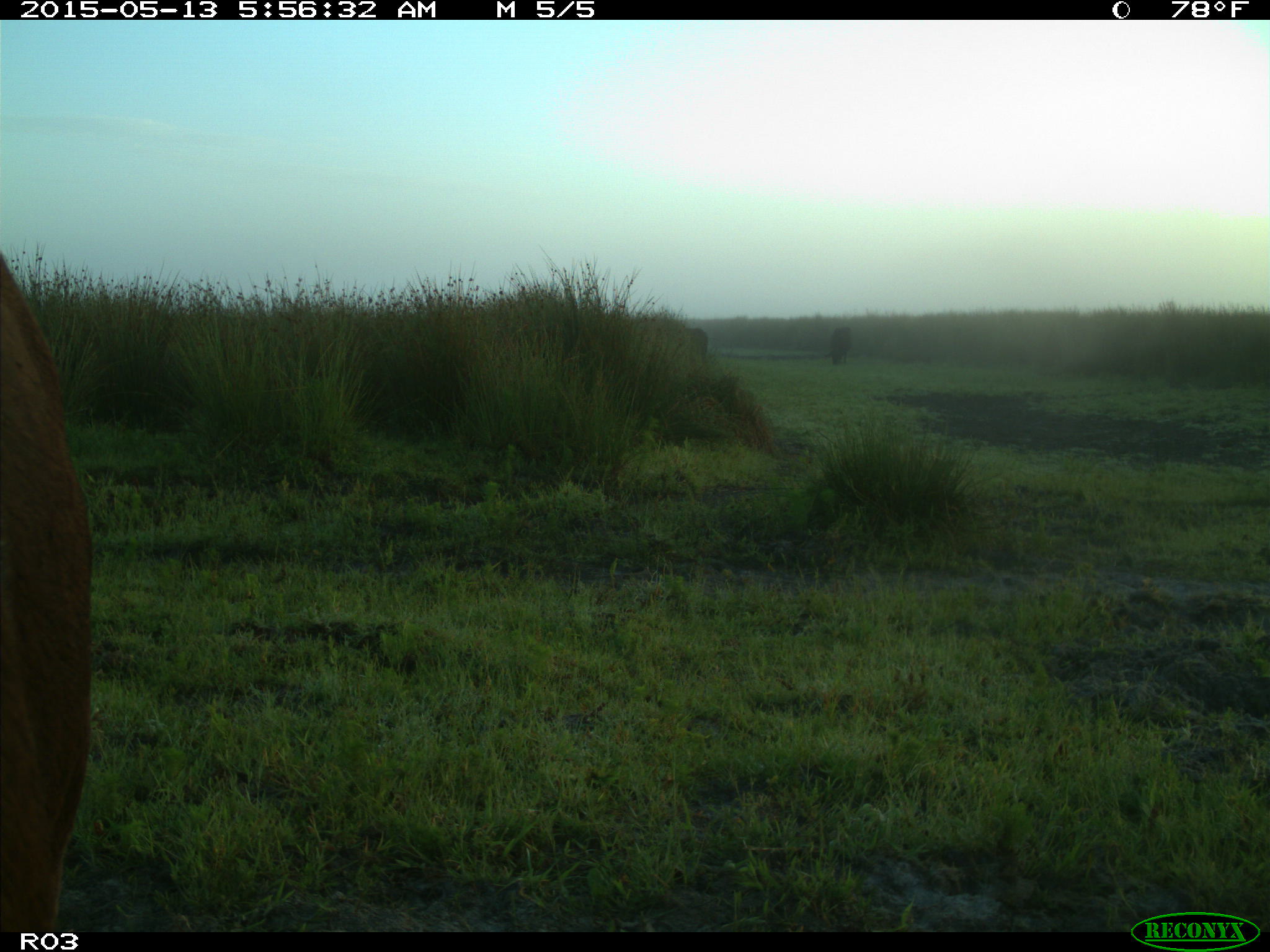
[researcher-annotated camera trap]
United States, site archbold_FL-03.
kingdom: Animalia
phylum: Chordata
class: Mammalia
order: Artiodactyla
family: Bovidae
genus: Bos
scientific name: Bos taurus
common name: domestic cow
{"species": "Bos taurus (domestic cow)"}